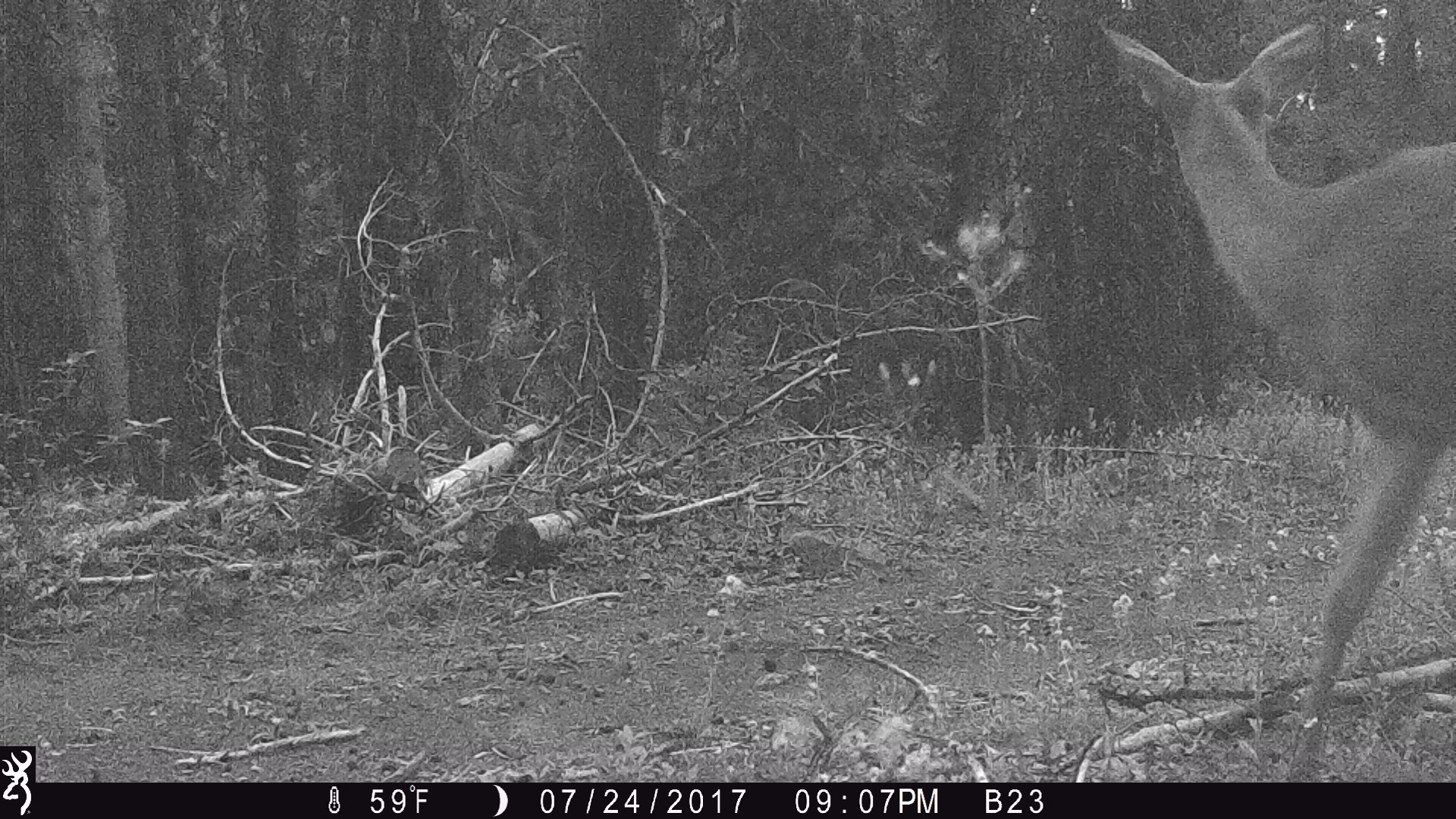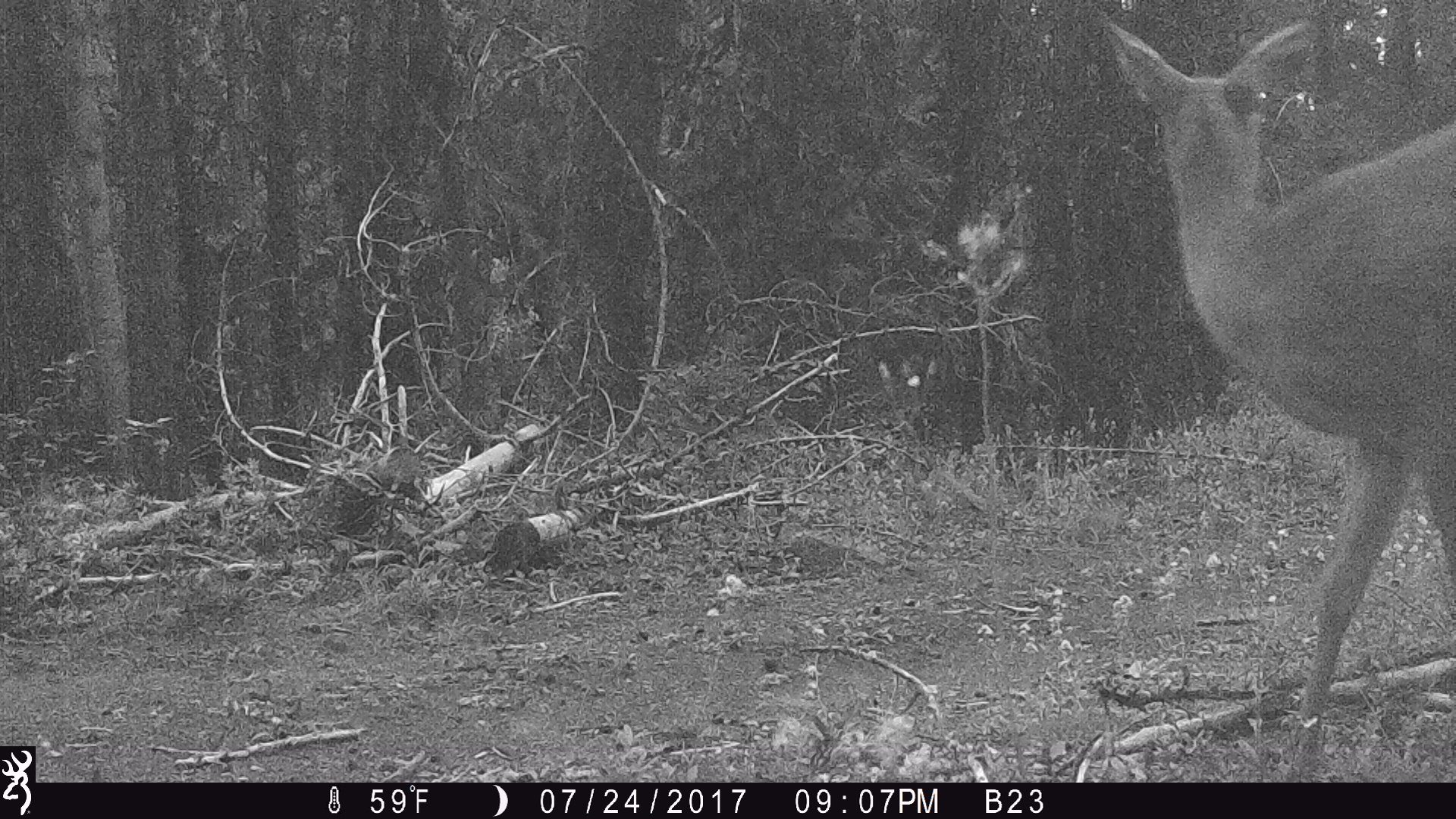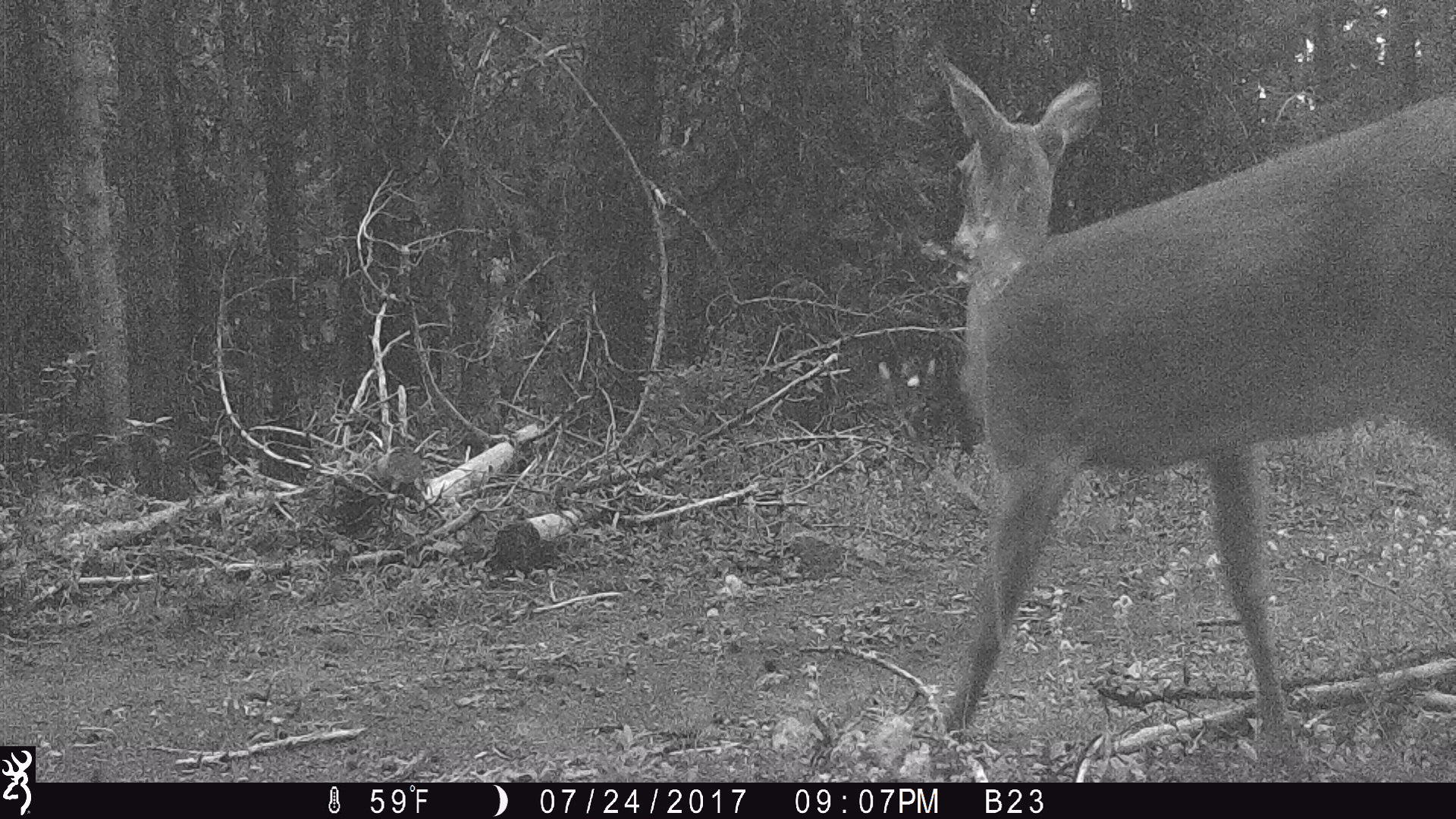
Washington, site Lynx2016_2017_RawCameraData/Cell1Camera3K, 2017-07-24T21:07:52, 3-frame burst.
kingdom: Animalia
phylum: Chordata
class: Mammalia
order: Artiodactyla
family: Cervidae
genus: Odocoileus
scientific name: Odocoileus virginianus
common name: white-tailed deer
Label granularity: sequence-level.